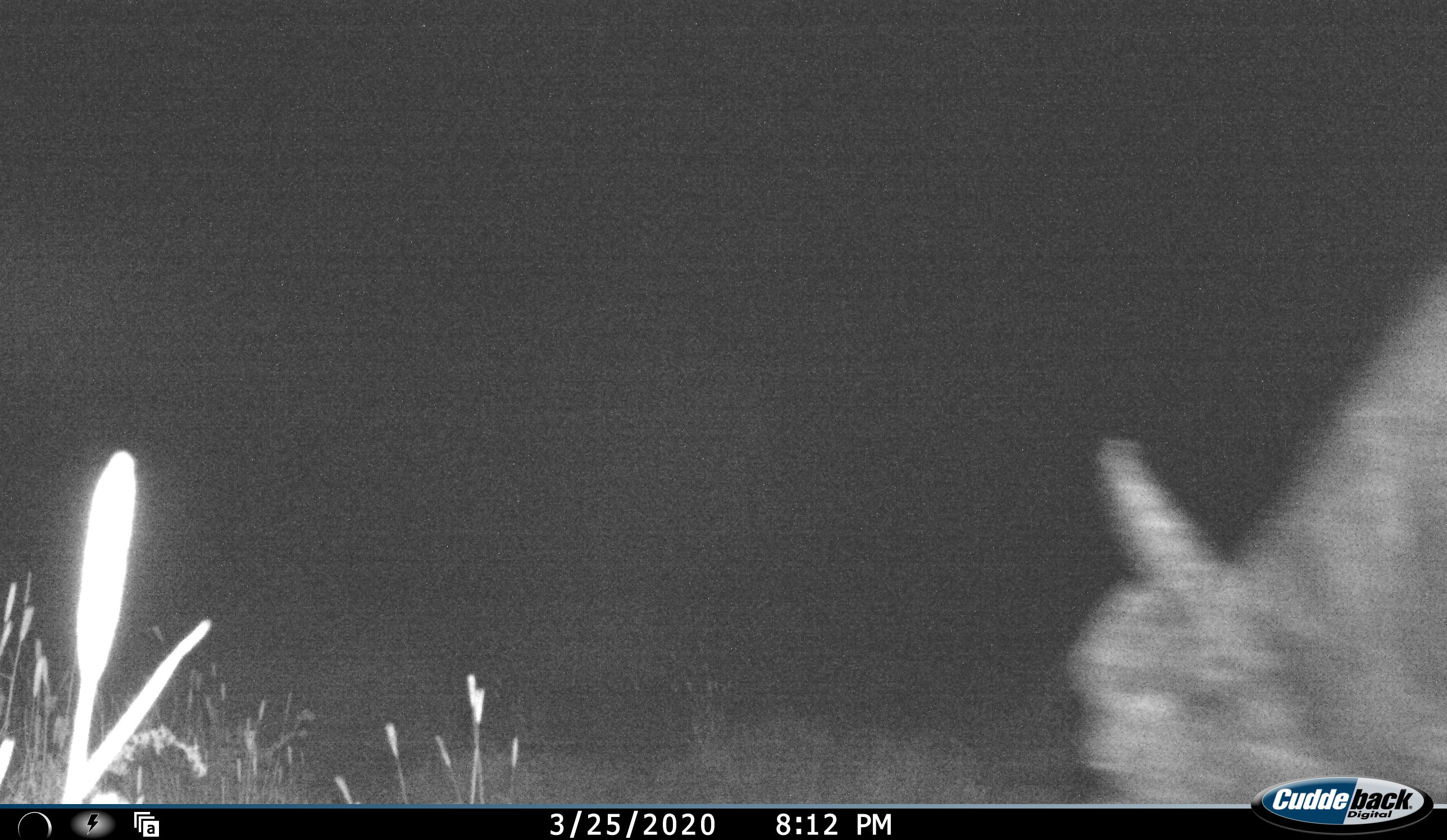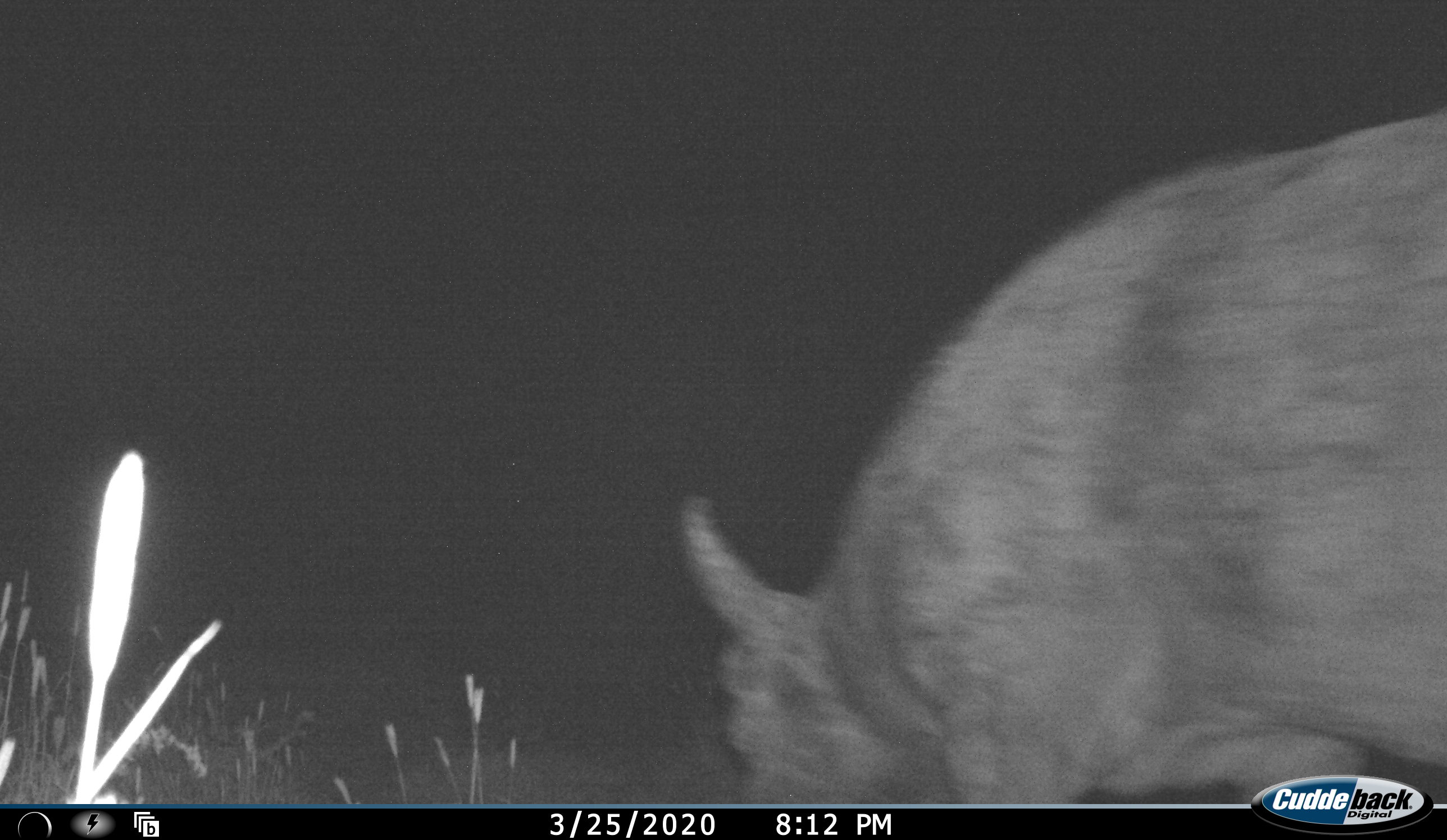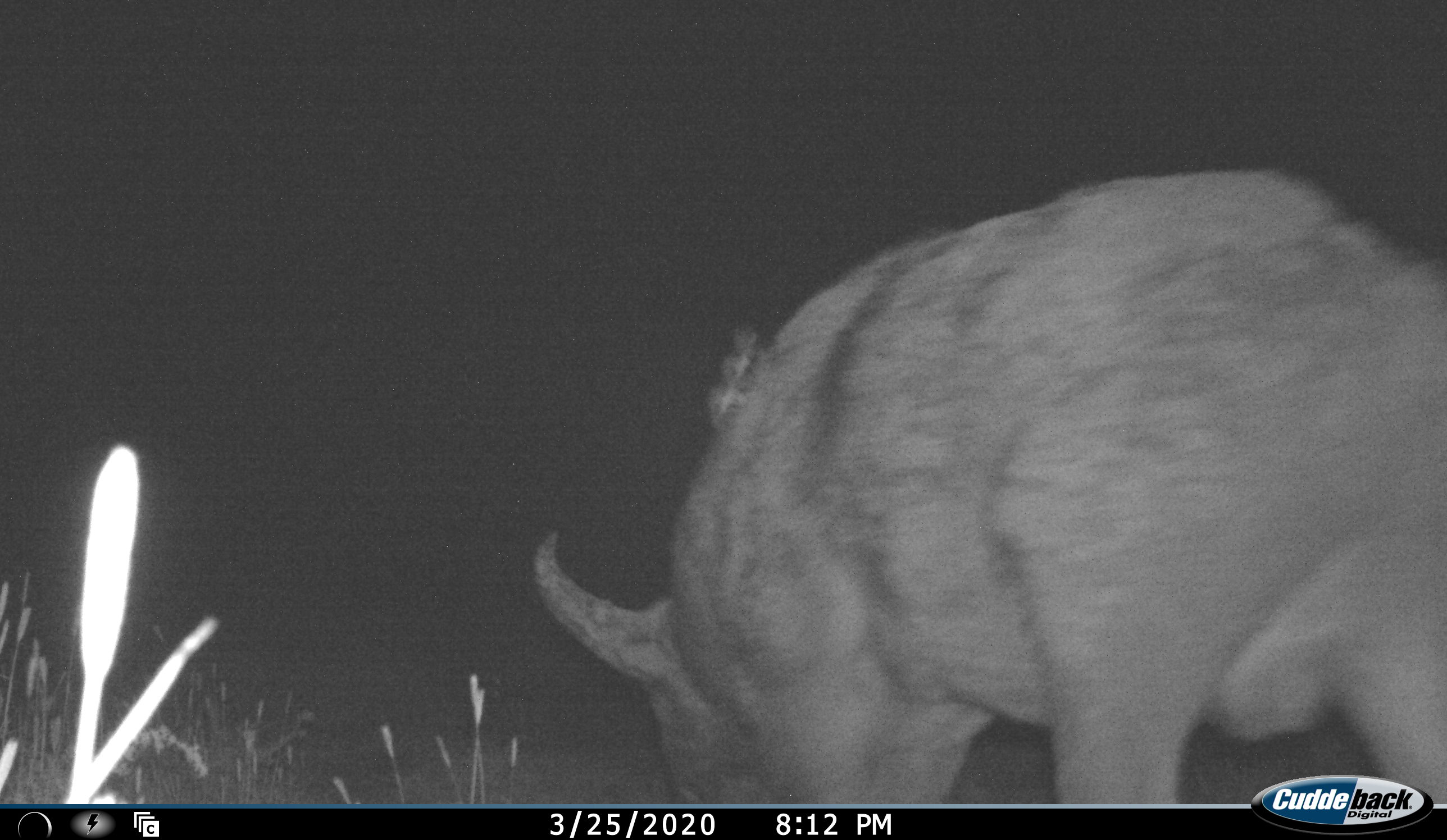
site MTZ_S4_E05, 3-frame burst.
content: unidentified animal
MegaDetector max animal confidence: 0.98